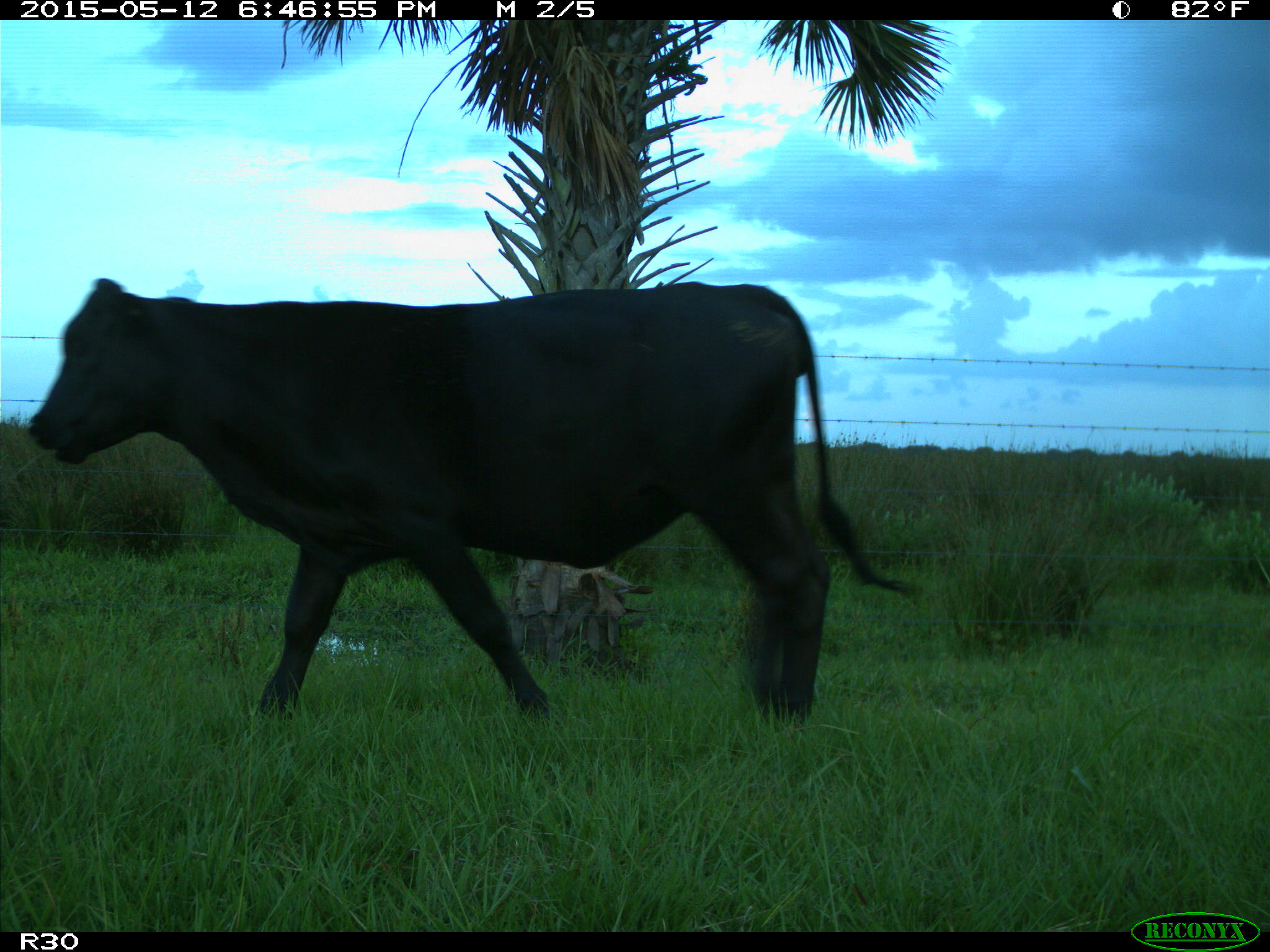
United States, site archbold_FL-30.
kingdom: Animalia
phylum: Chordata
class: Mammalia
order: Artiodactyla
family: Bovidae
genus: Bos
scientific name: Bos taurus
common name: domestic cow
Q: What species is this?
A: Bos taurus (domestic cow).